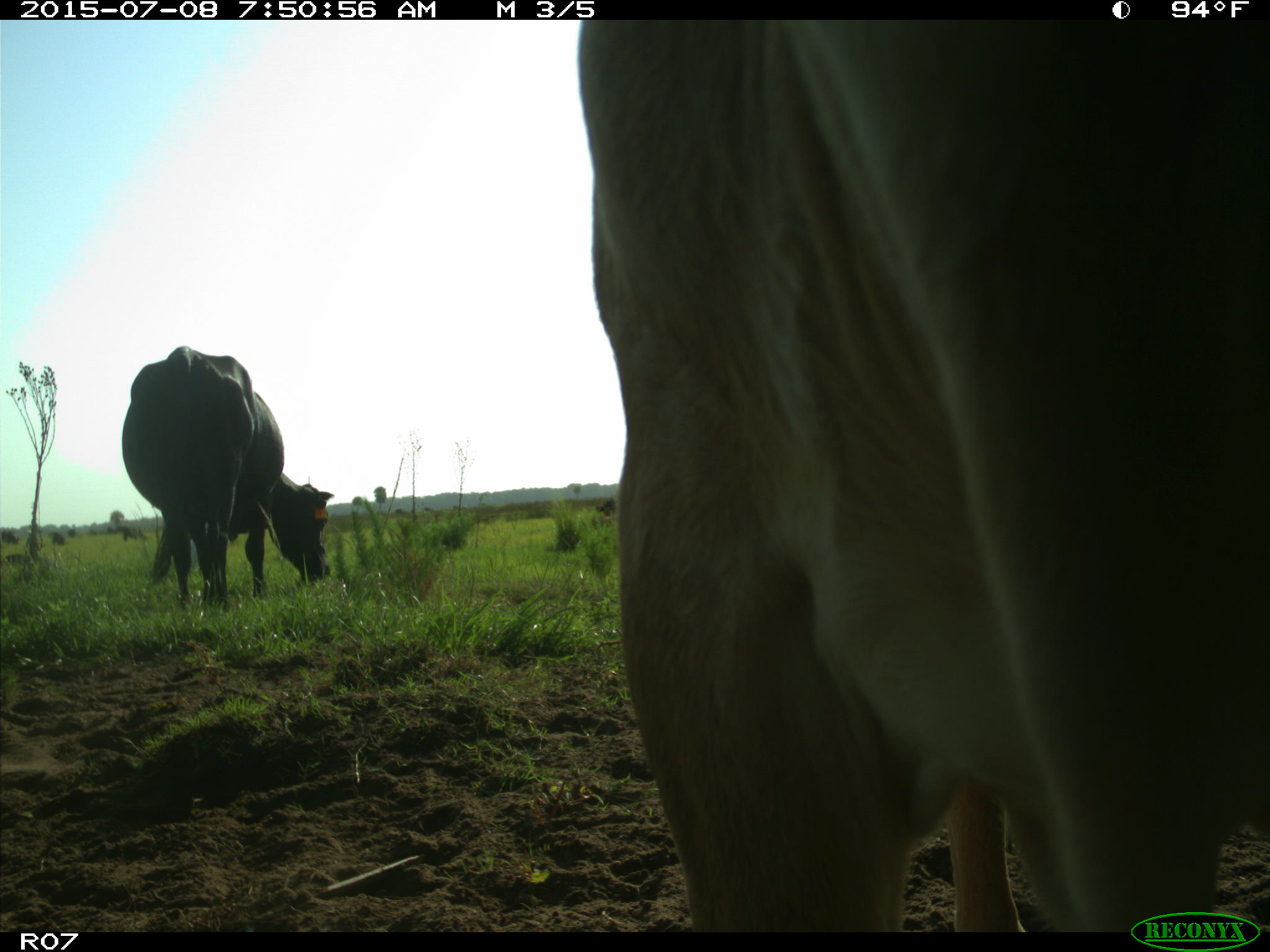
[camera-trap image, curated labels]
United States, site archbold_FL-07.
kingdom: Animalia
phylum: Chordata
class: Mammalia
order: Artiodactyla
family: Bovidae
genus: Bos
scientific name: Bos taurus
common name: domestic cow